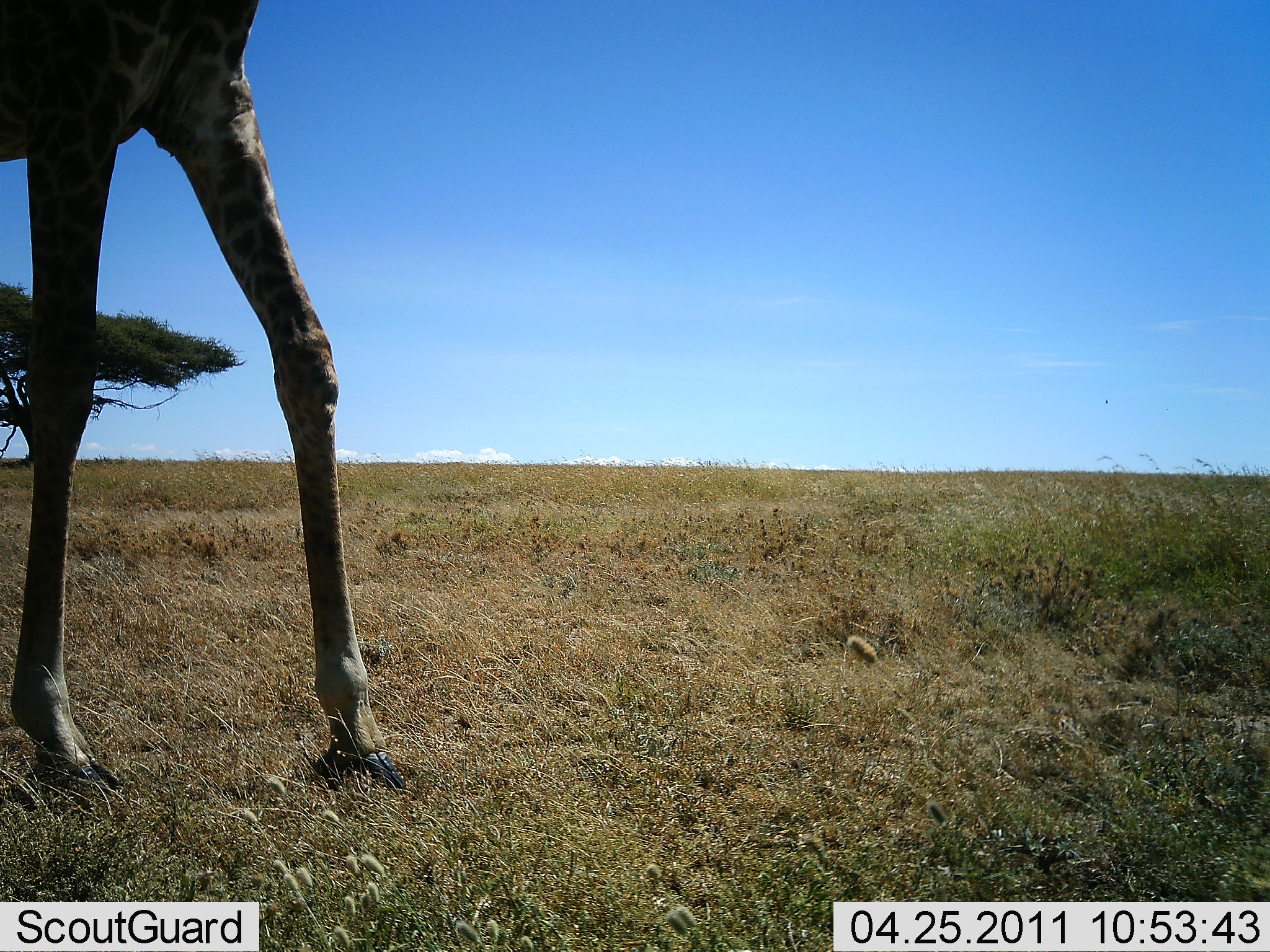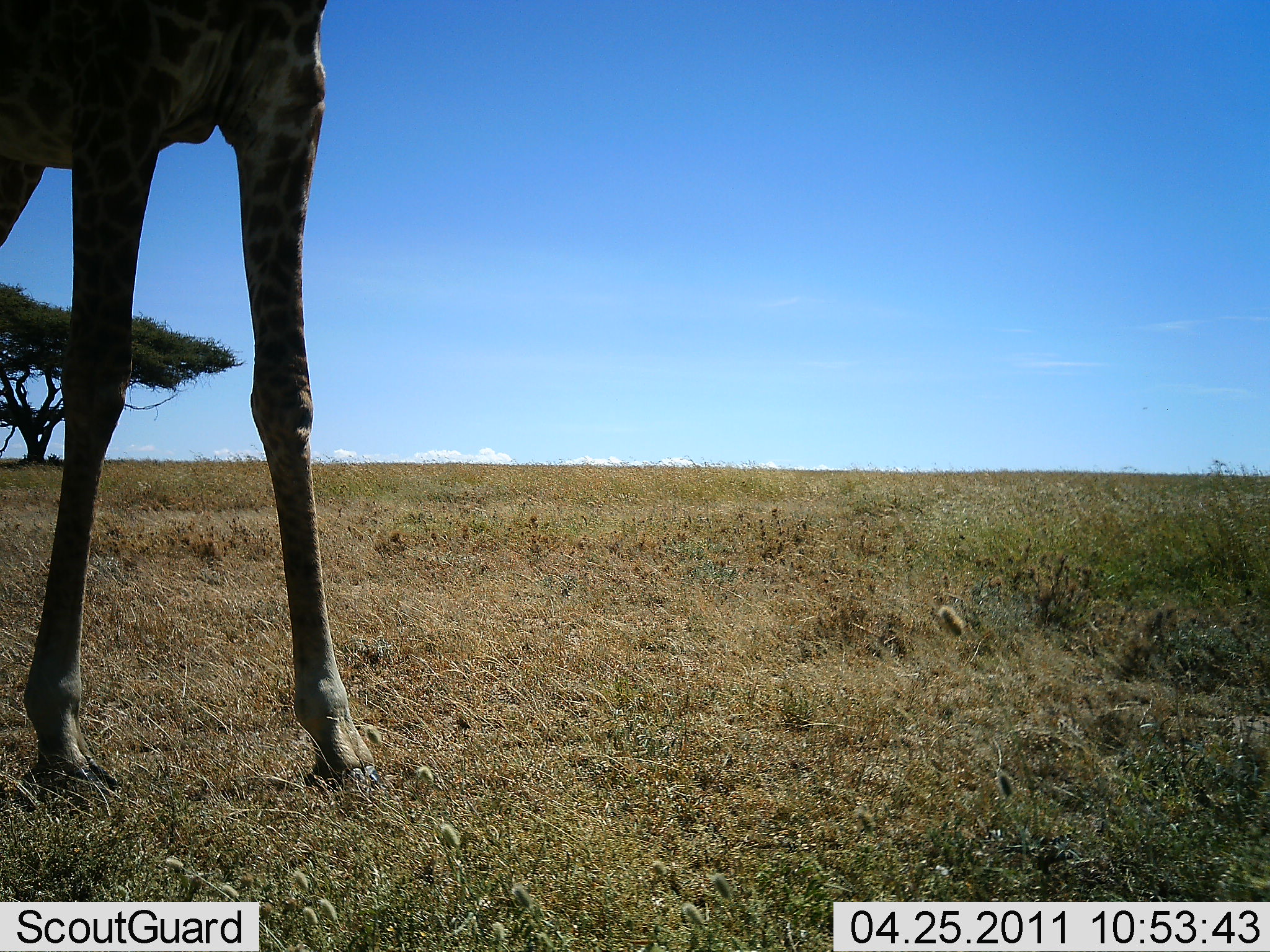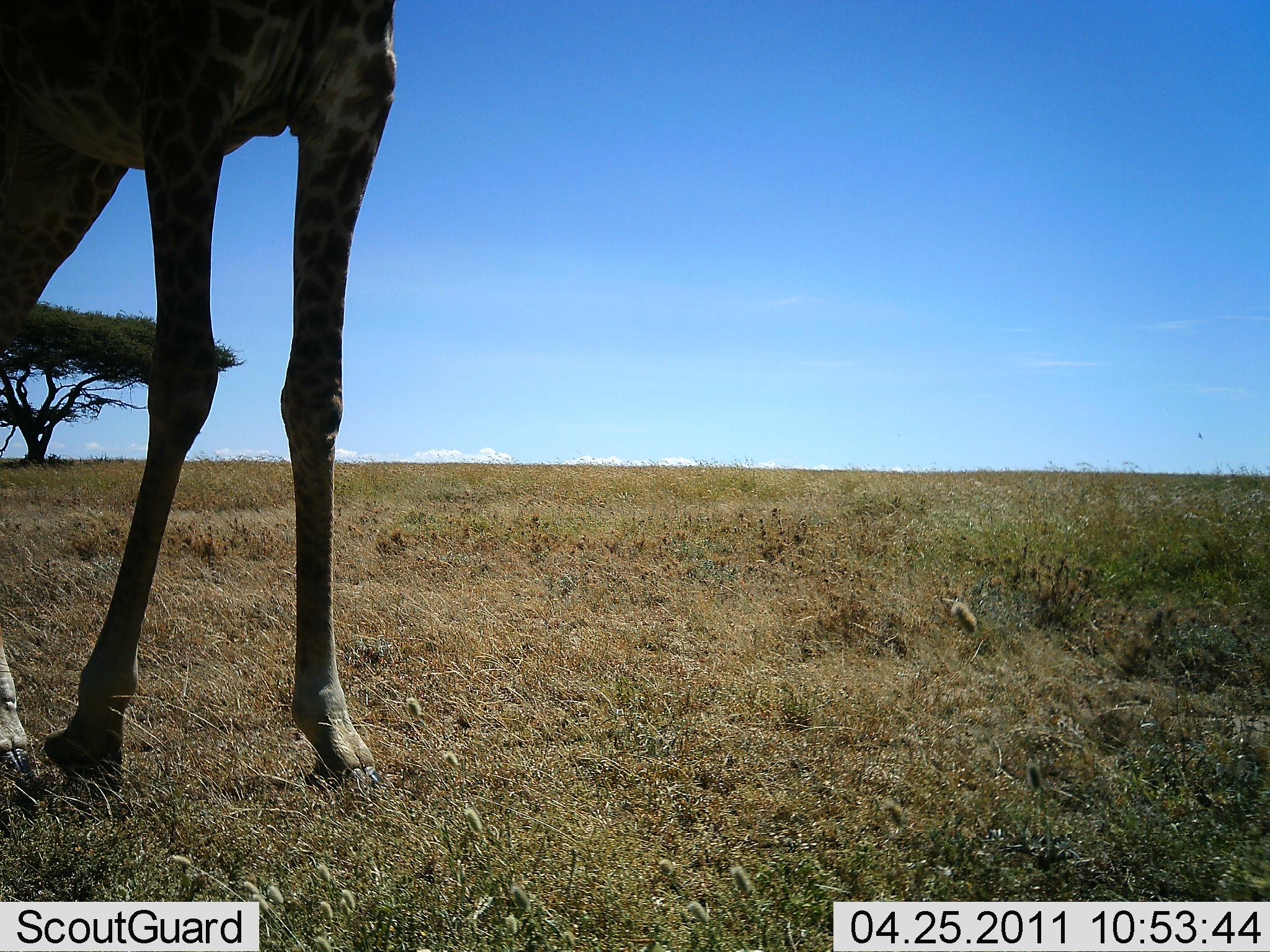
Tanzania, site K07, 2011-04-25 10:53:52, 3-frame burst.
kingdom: Animalia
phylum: Chordata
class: Mammalia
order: Artiodactyla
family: Giraffidae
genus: Giraffa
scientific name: Giraffa camelopardalis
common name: giraffe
Giraffe (Giraffa camelopardalis), count 1. Behavior (volunteer vote fractions): standing 91%, resting 0%, moving 9%, interacting 0%. Young present (vote fraction): 0%. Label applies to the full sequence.